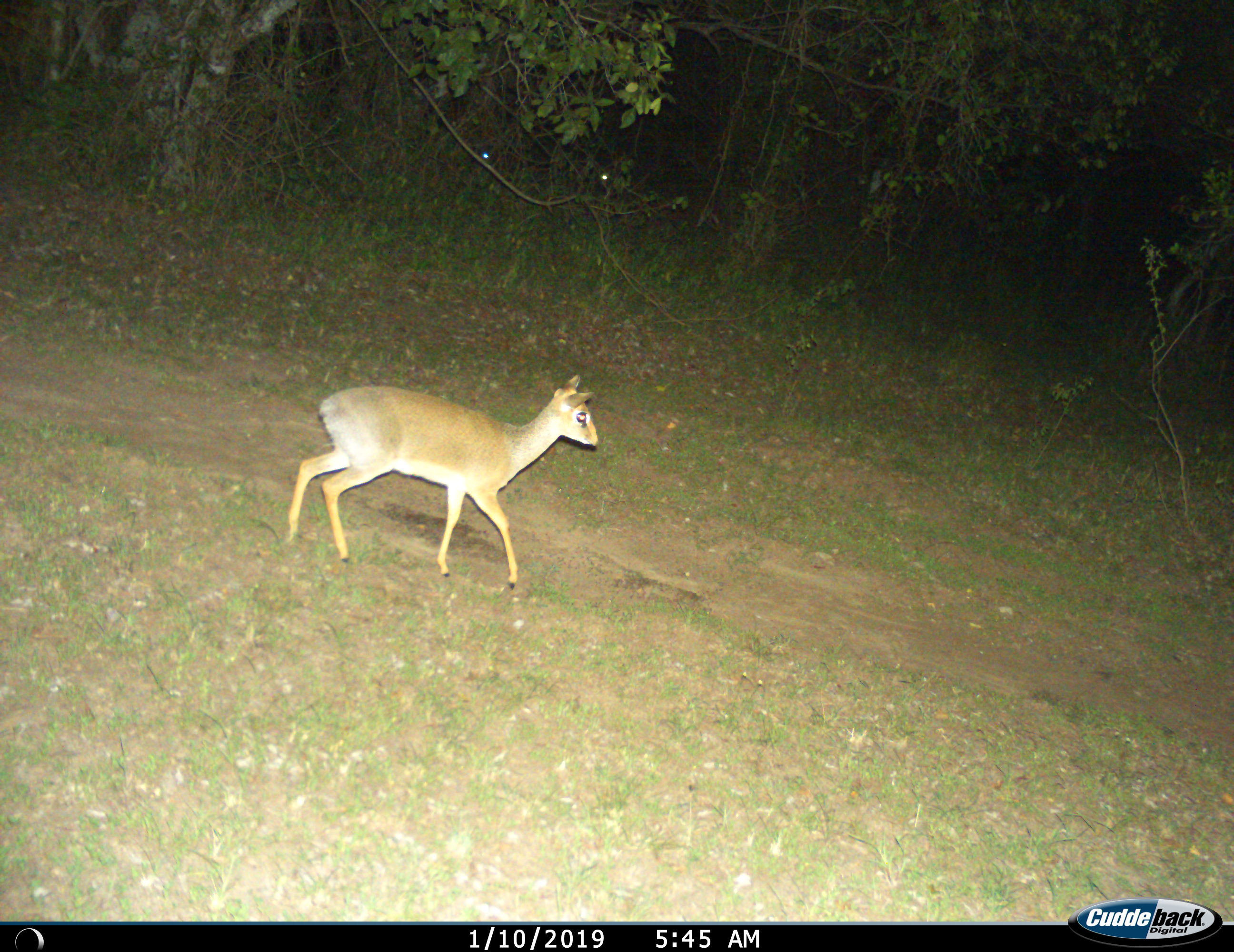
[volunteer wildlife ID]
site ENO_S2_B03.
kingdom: Animalia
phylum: Chordata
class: Mammalia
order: Artiodactyla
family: Bovidae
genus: Madoqua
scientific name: Madoqua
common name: dik-dik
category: dikdik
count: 1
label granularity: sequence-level